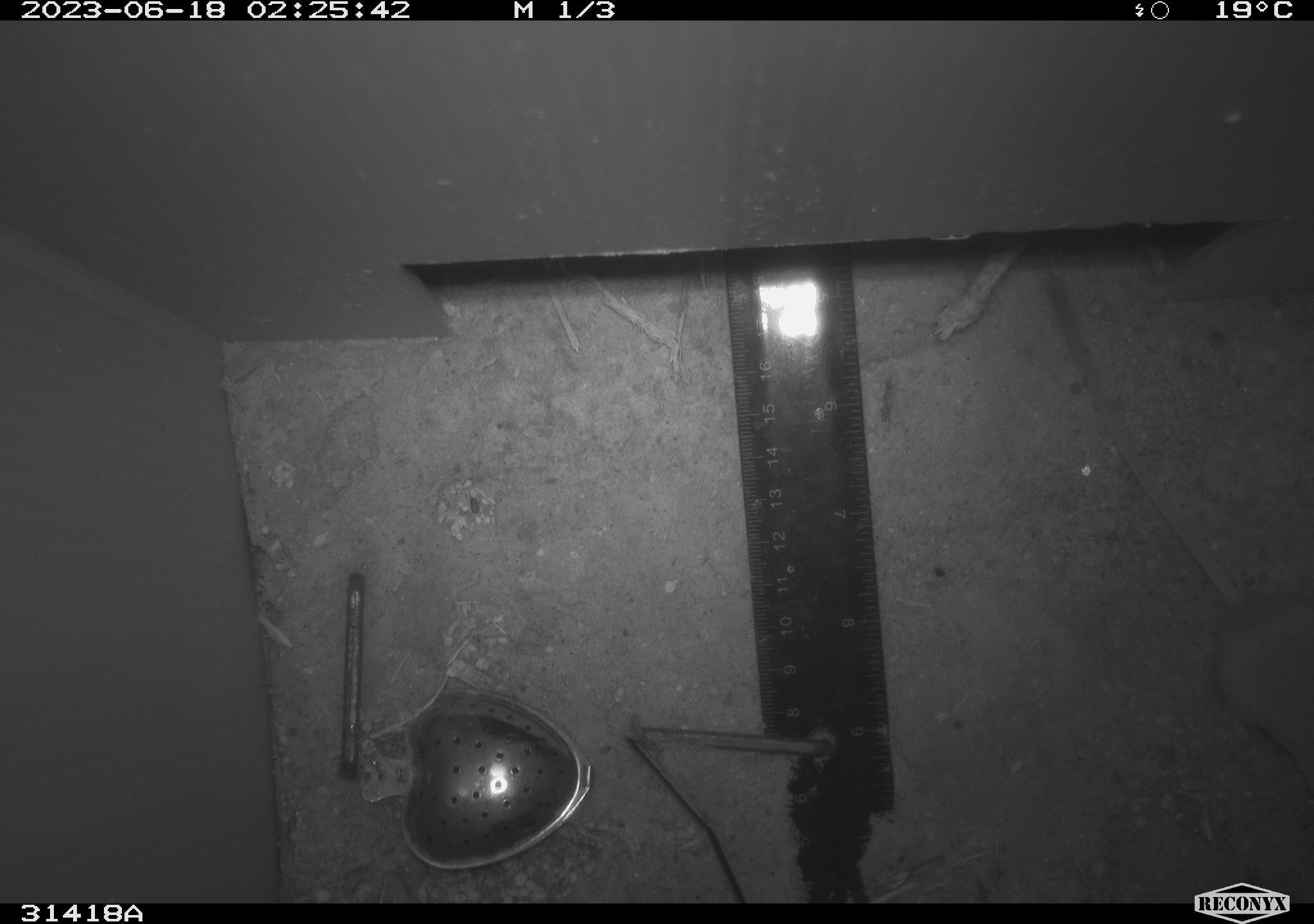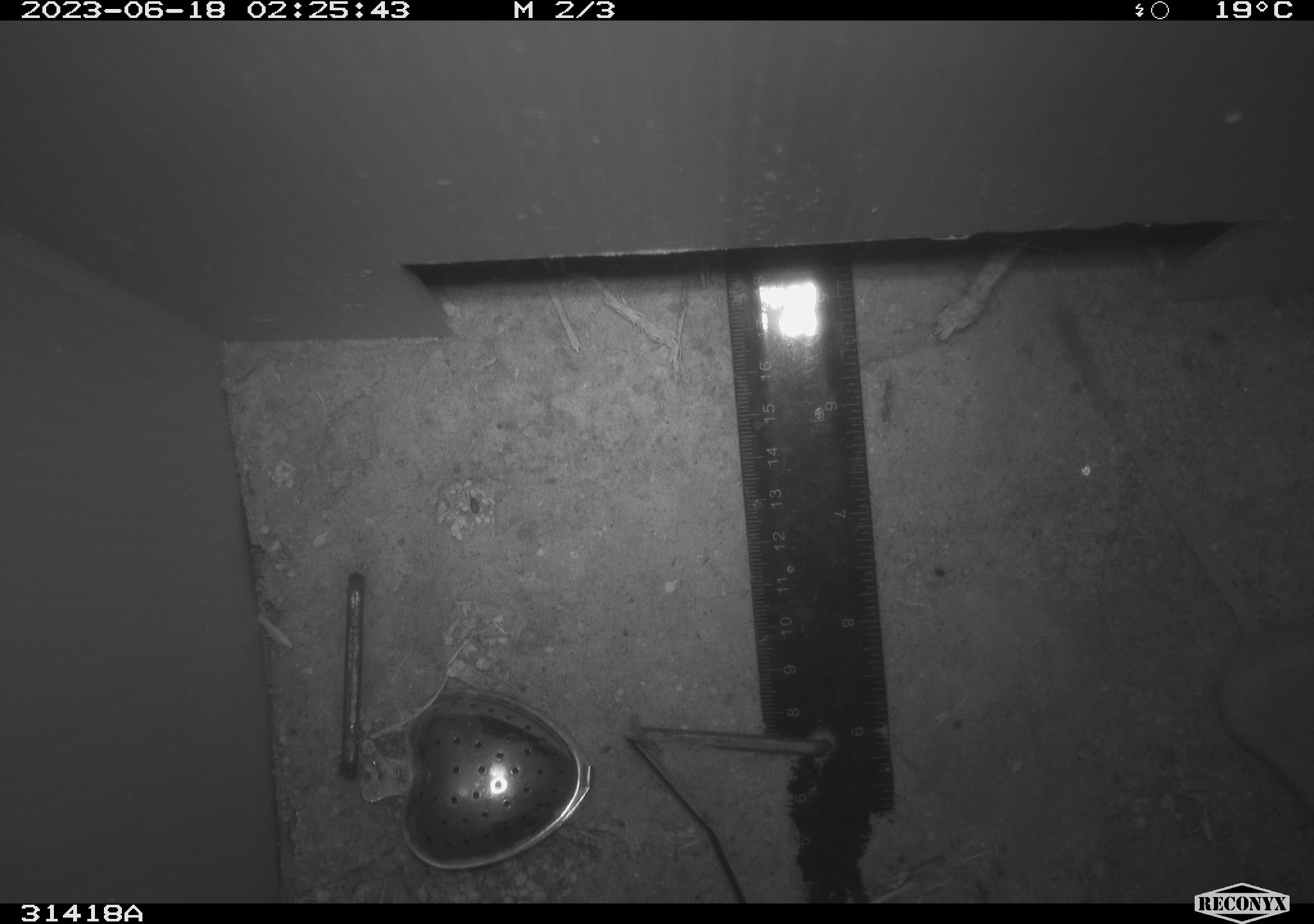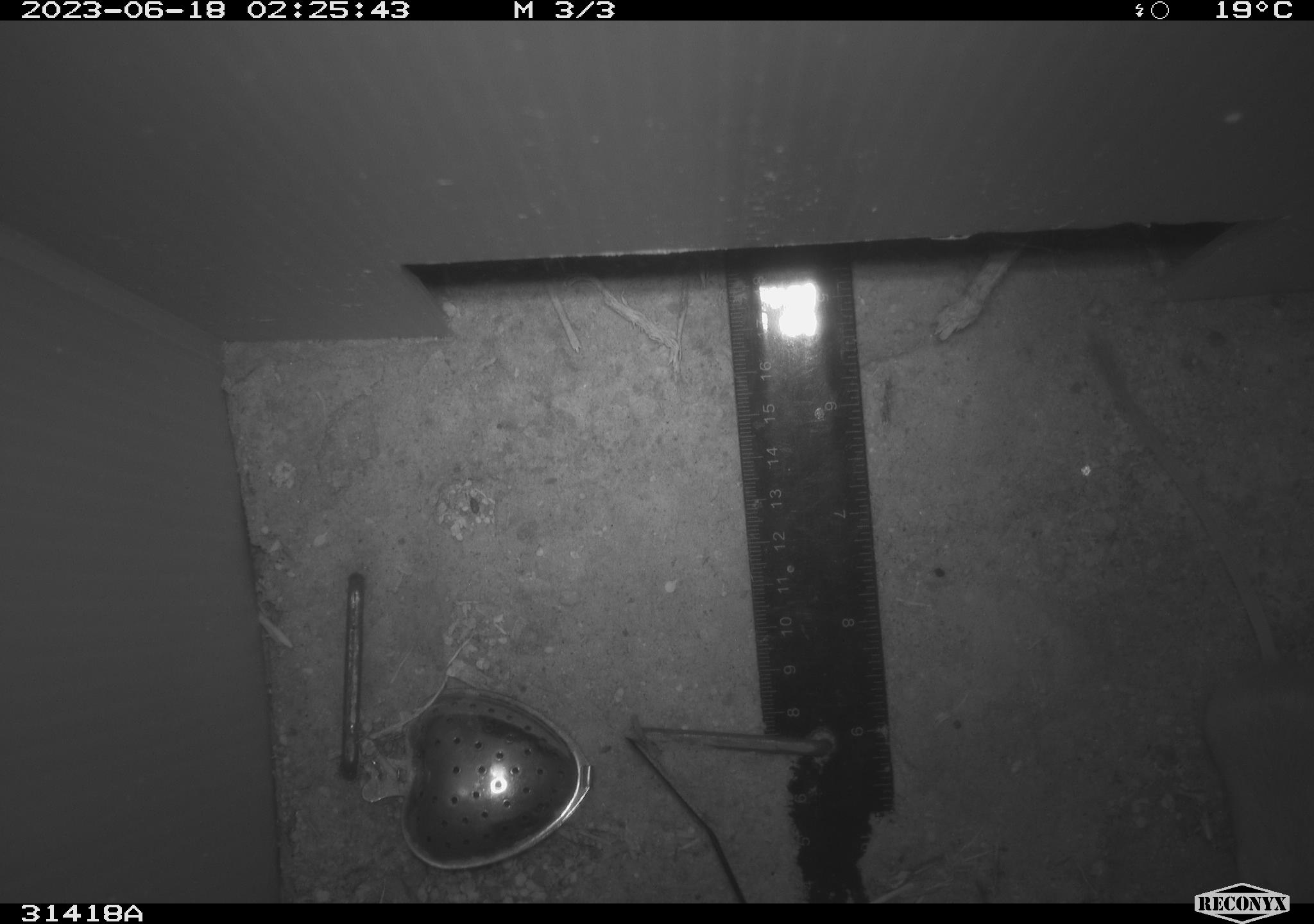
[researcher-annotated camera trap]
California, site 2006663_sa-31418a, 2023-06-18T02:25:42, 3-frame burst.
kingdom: Animalia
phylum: Chordata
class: Mammalia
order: Rodentia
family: Heteromyidae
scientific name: Heteromyidae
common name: kangaroo rats and pocket mice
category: heteromyidae family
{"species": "heteromyidae family (kangaroo rats and pocket mice) (Heteromyidae)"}